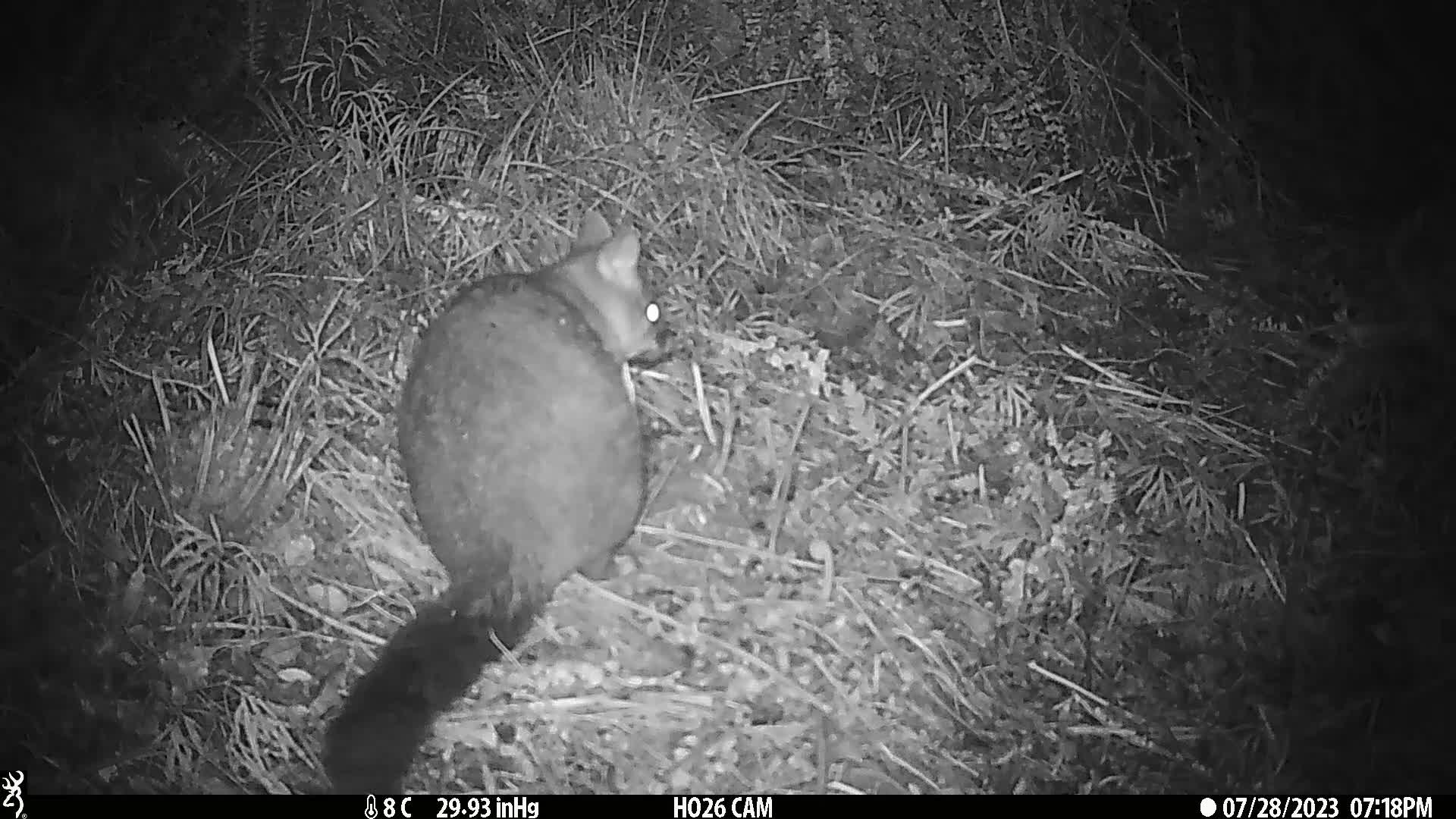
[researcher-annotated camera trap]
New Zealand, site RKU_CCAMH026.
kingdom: Animalia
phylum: Chordata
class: Mammalia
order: Diprotodontia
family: Phalangeridae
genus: Trichosurus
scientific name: Trichosurus vulpecula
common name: common brushtail possum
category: possum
Possum (common brushtail possum) (Trichosurus vulpecula).